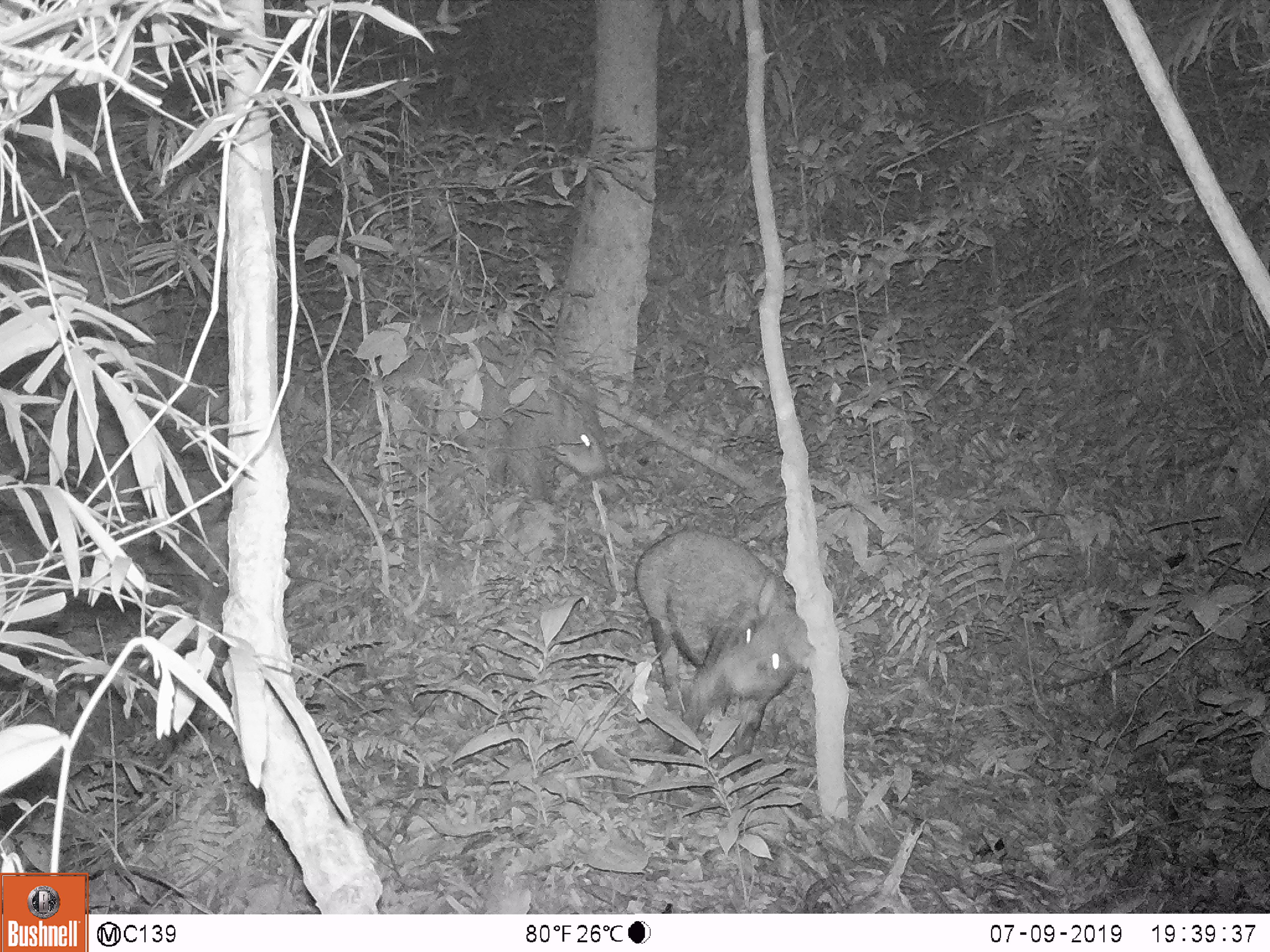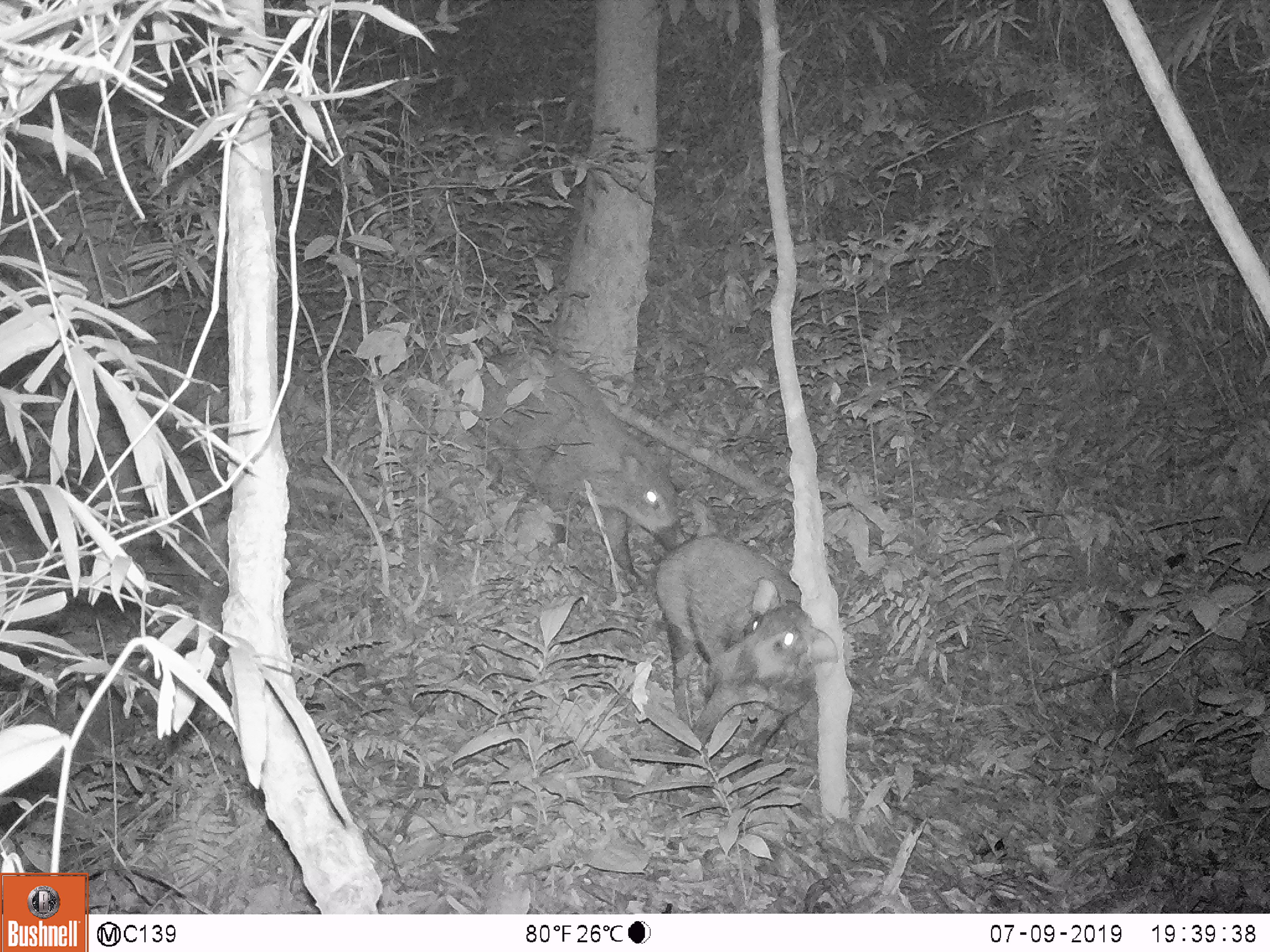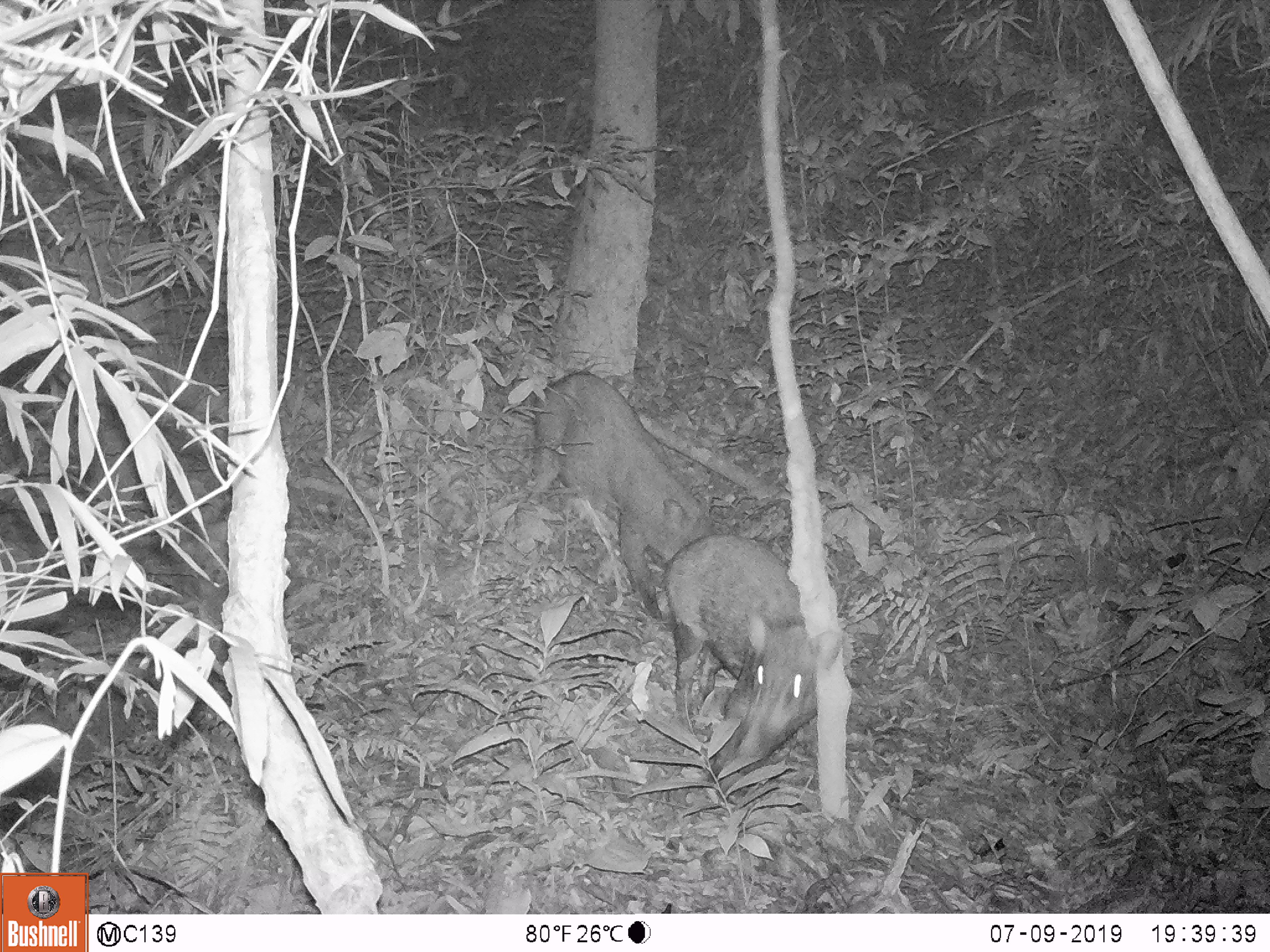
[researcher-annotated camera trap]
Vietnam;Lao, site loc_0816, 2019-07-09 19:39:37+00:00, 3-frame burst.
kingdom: Animalia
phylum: Chordata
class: Mammalia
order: Artiodactyla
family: Suidae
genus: Sus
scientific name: Sus scrofa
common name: eurasian wild pig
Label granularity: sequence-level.